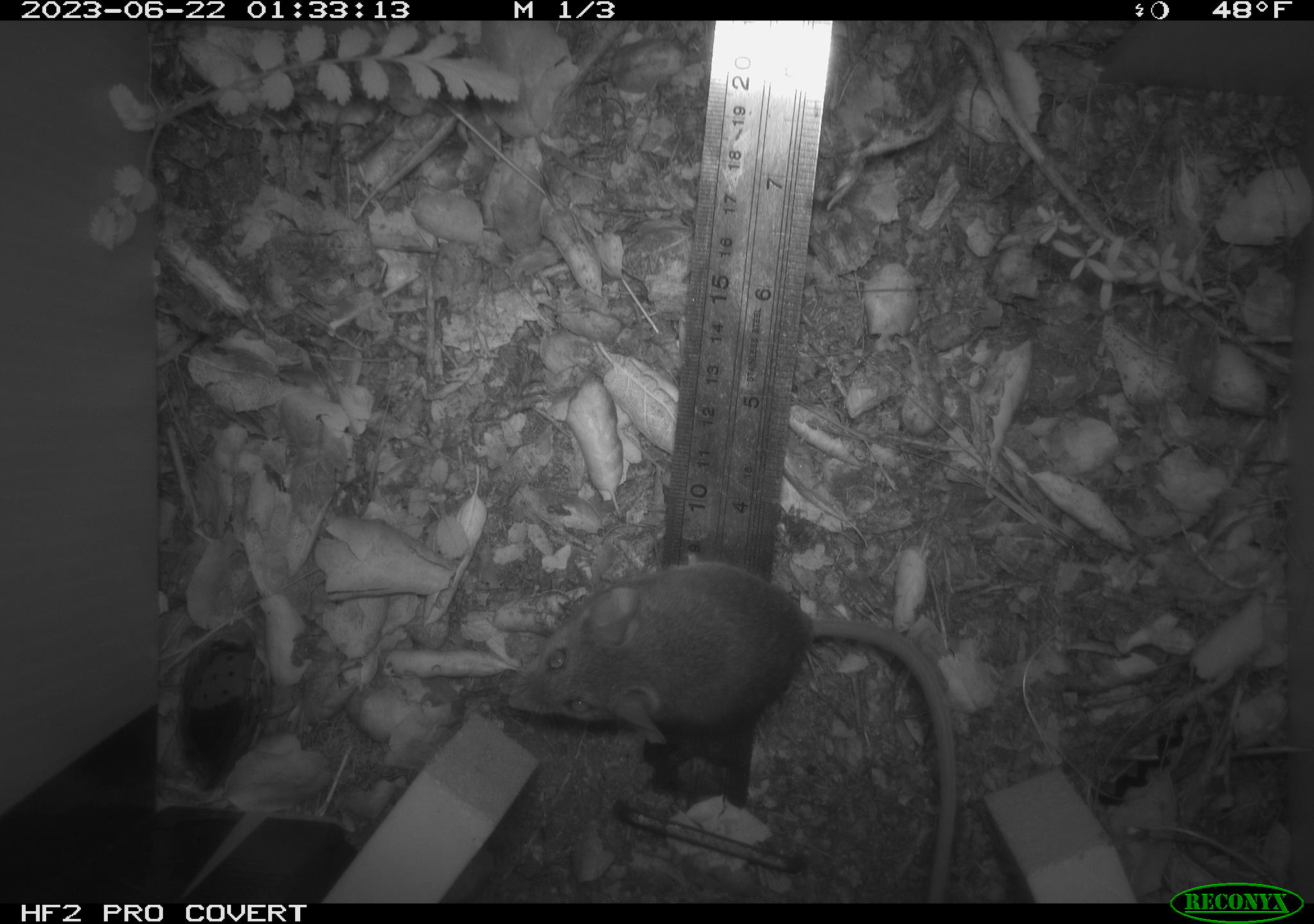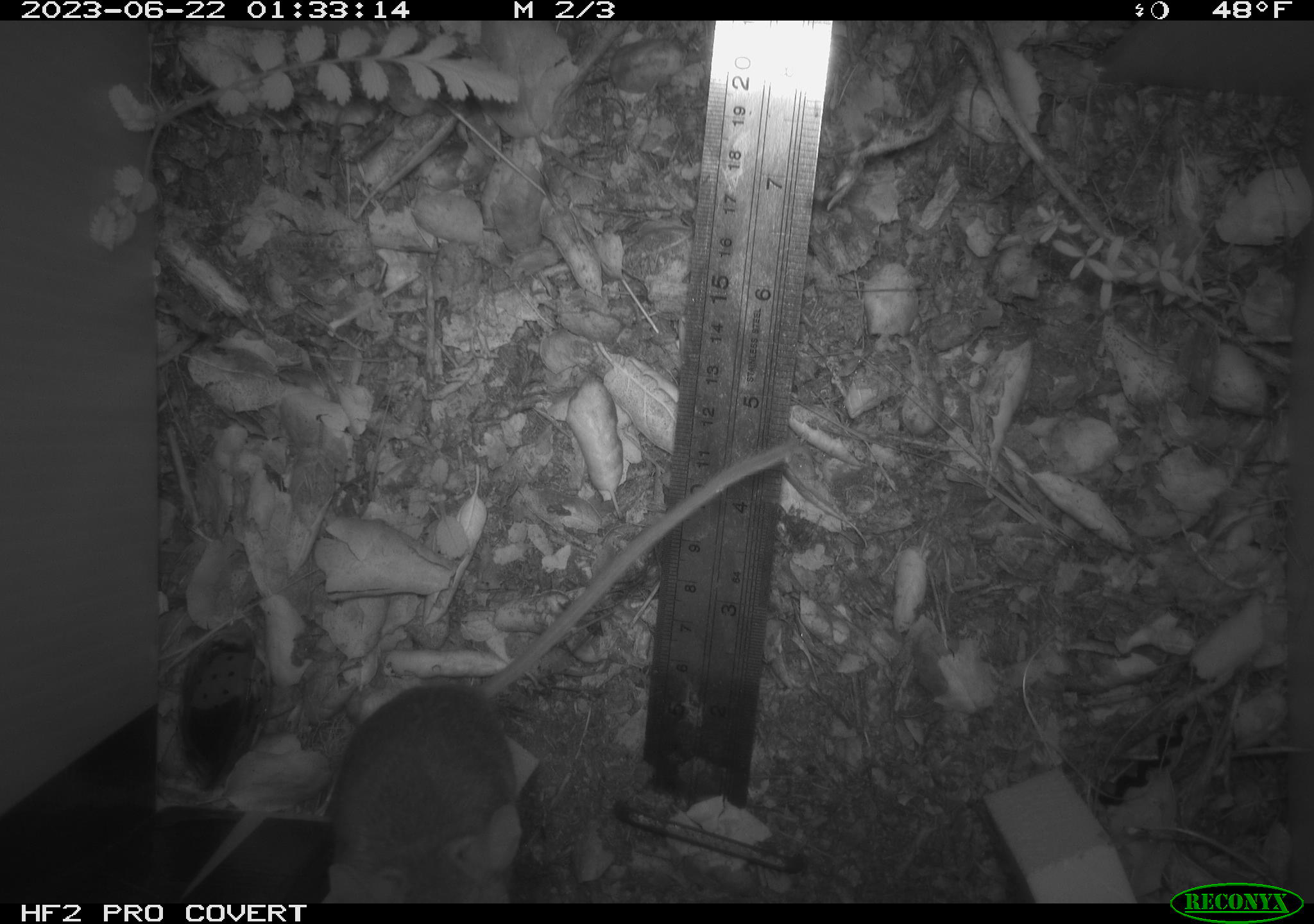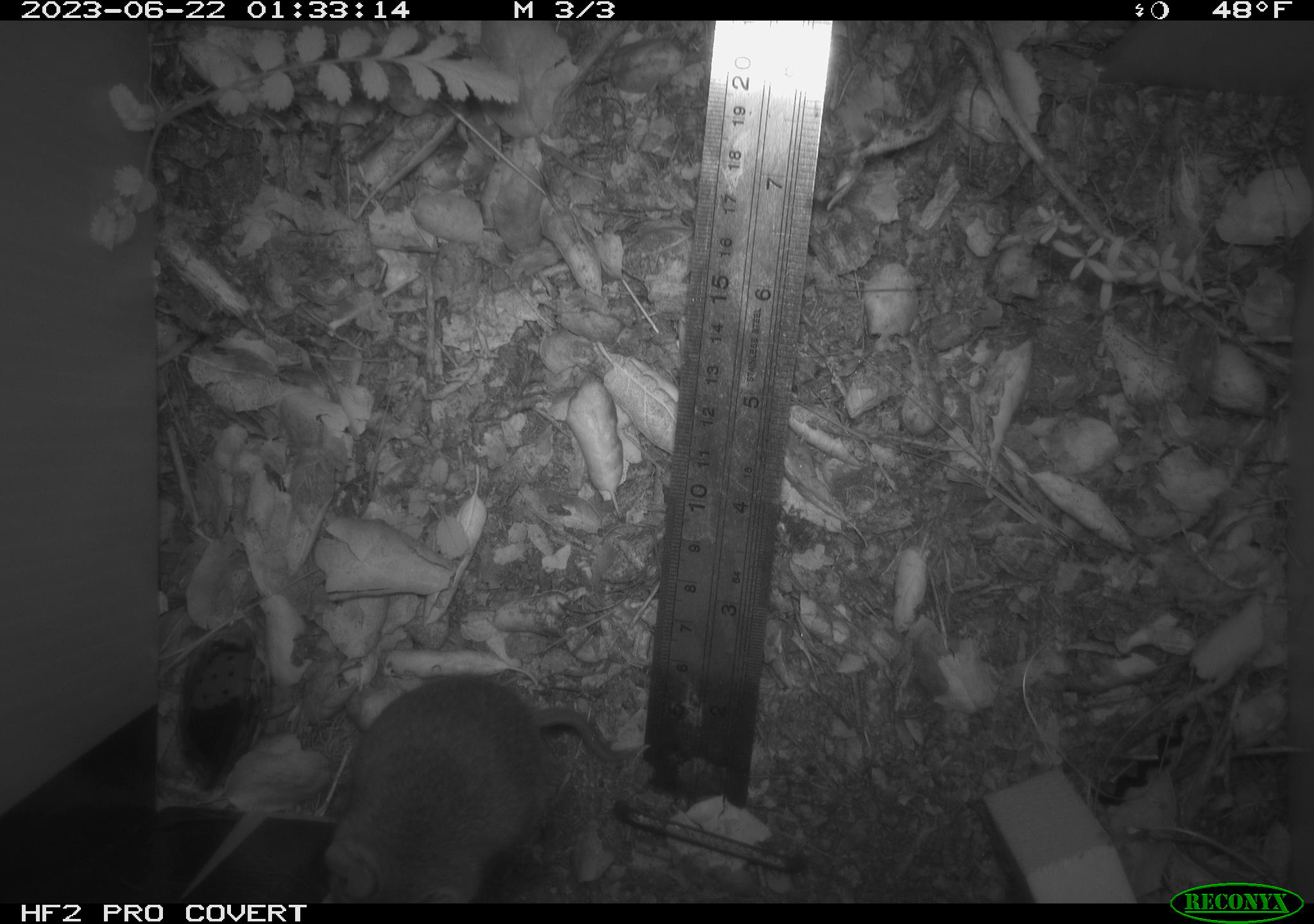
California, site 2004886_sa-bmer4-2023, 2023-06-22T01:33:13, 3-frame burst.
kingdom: Animalia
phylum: Chordata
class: Mammalia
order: Rodentia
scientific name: Rodentia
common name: mouse species